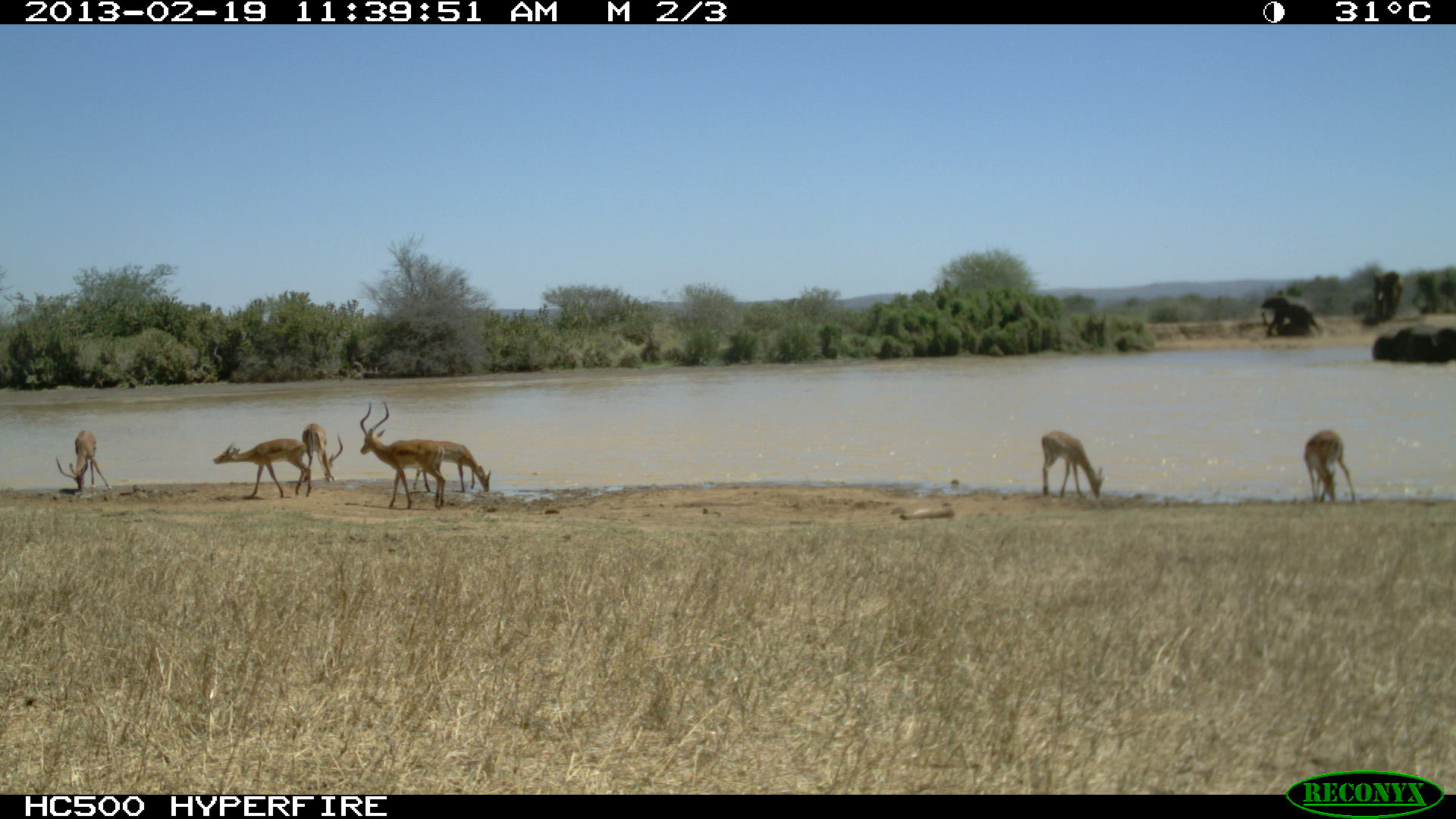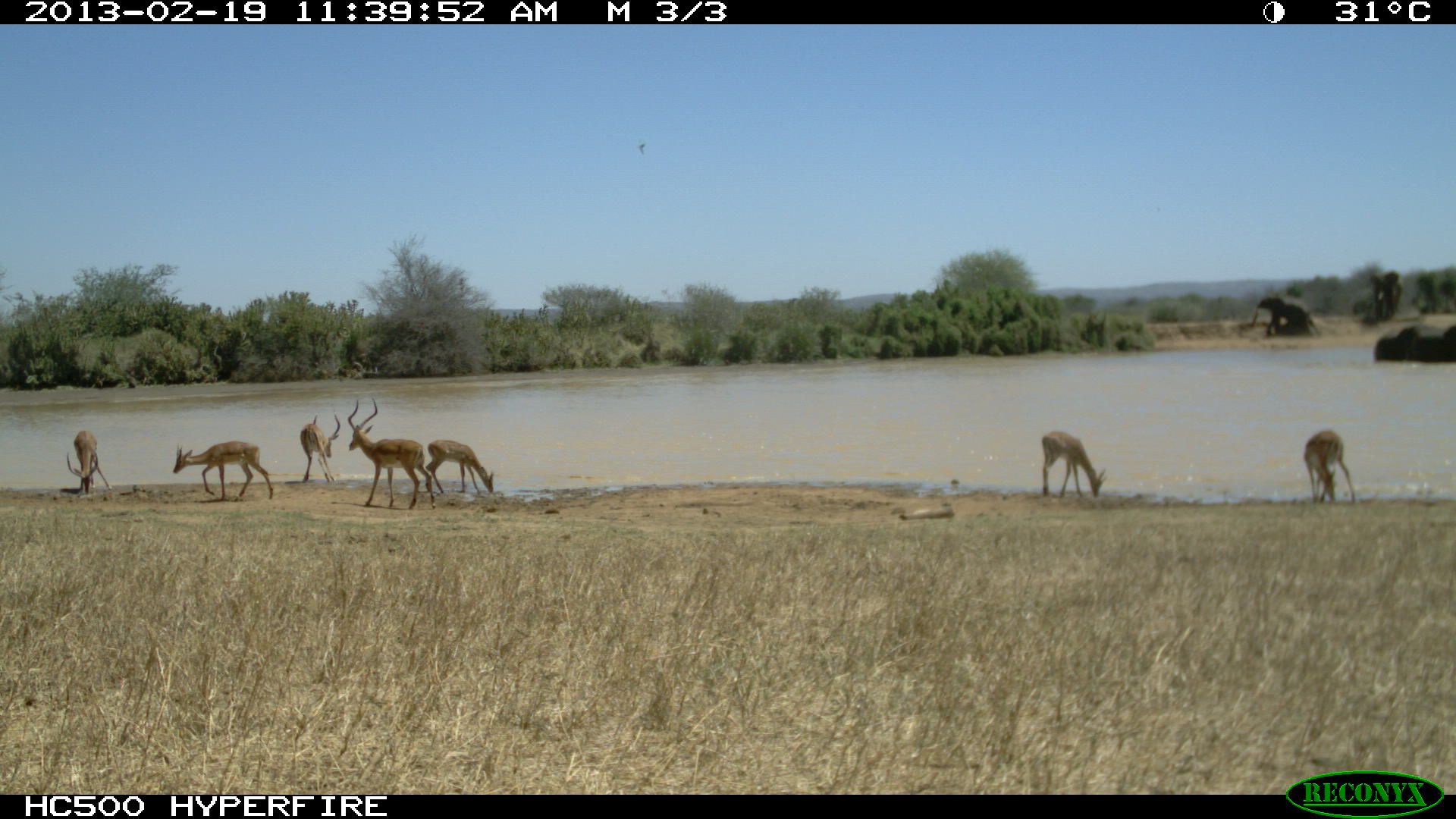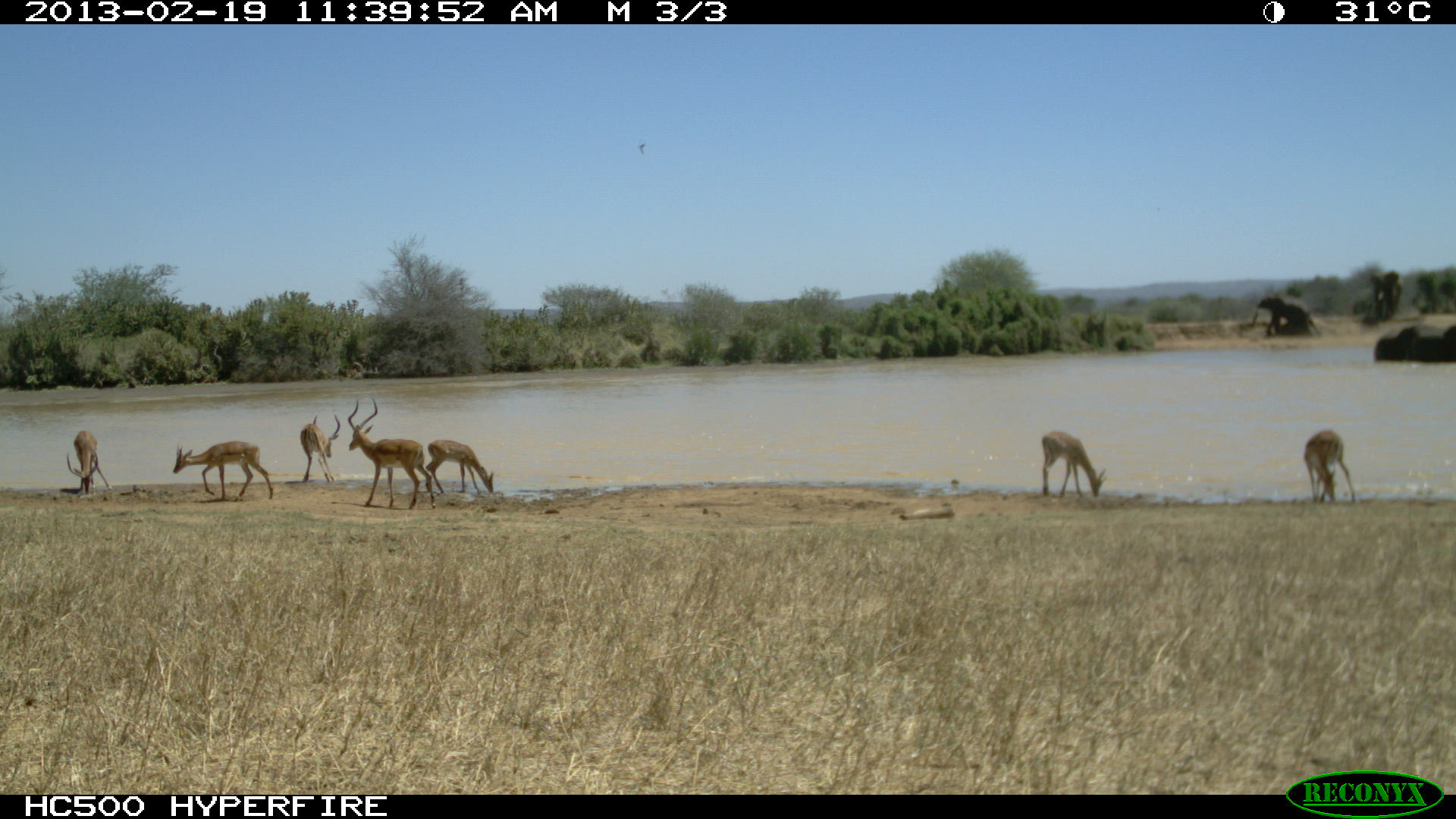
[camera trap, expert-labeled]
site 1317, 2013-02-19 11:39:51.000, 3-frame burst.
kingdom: Animalia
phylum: Chordata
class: Mammalia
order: Proboscidea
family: Elephantidae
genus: Loxodonta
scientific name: Loxodonta africana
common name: african bush elephant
Loxodonta africana (african bush elephant), count 7.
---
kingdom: Animalia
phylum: Chordata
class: Mammalia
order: Artiodactyla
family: Bovidae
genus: Aepyceros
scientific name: Aepyceros melampus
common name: impala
Aepyceros melampus (impala), count 5.